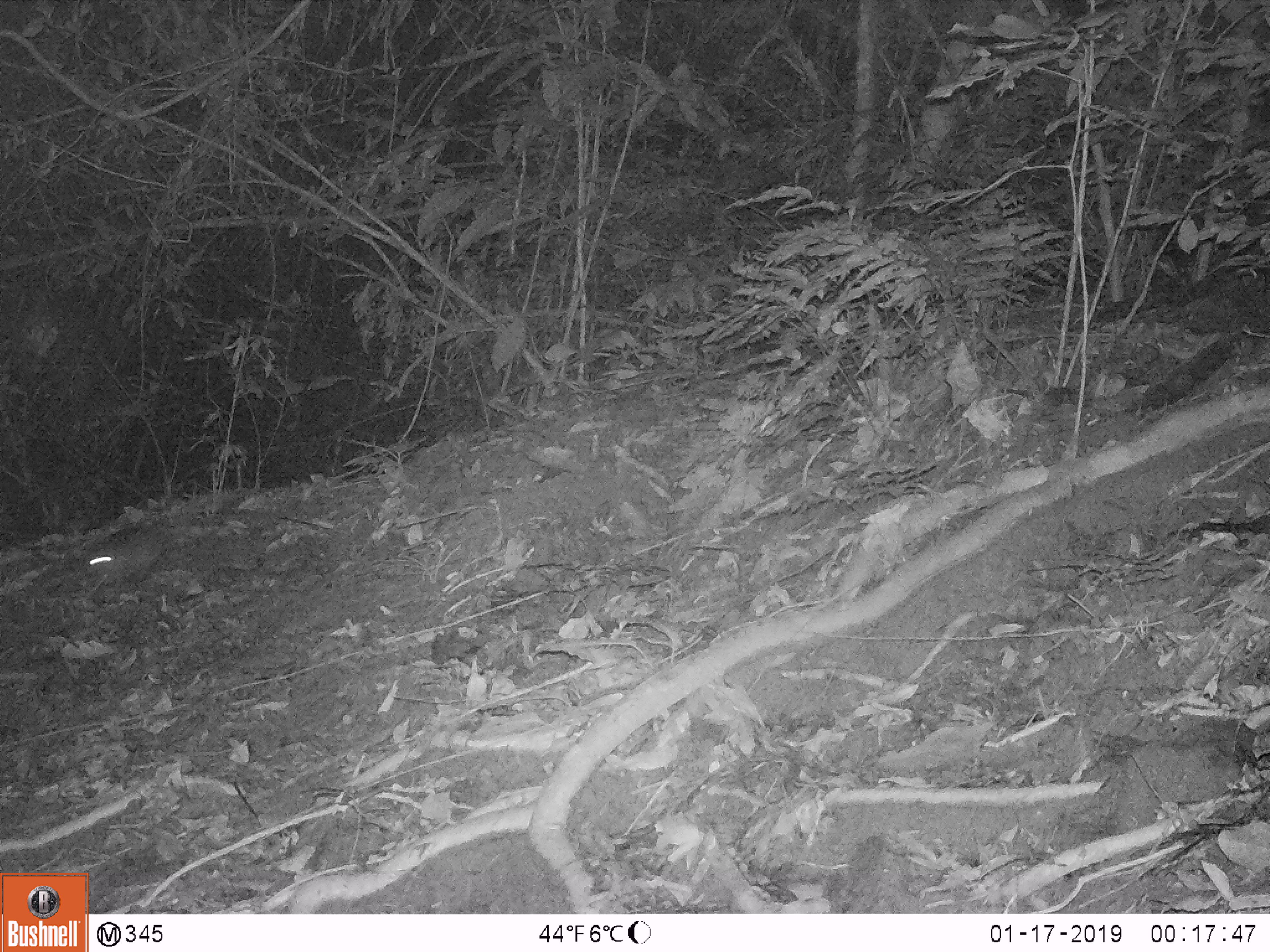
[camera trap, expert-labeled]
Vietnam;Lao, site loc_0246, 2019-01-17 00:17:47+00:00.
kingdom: Animalia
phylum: Chordata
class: Mammalia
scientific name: Mammalia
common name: mammal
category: unidentified small mammal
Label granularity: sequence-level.